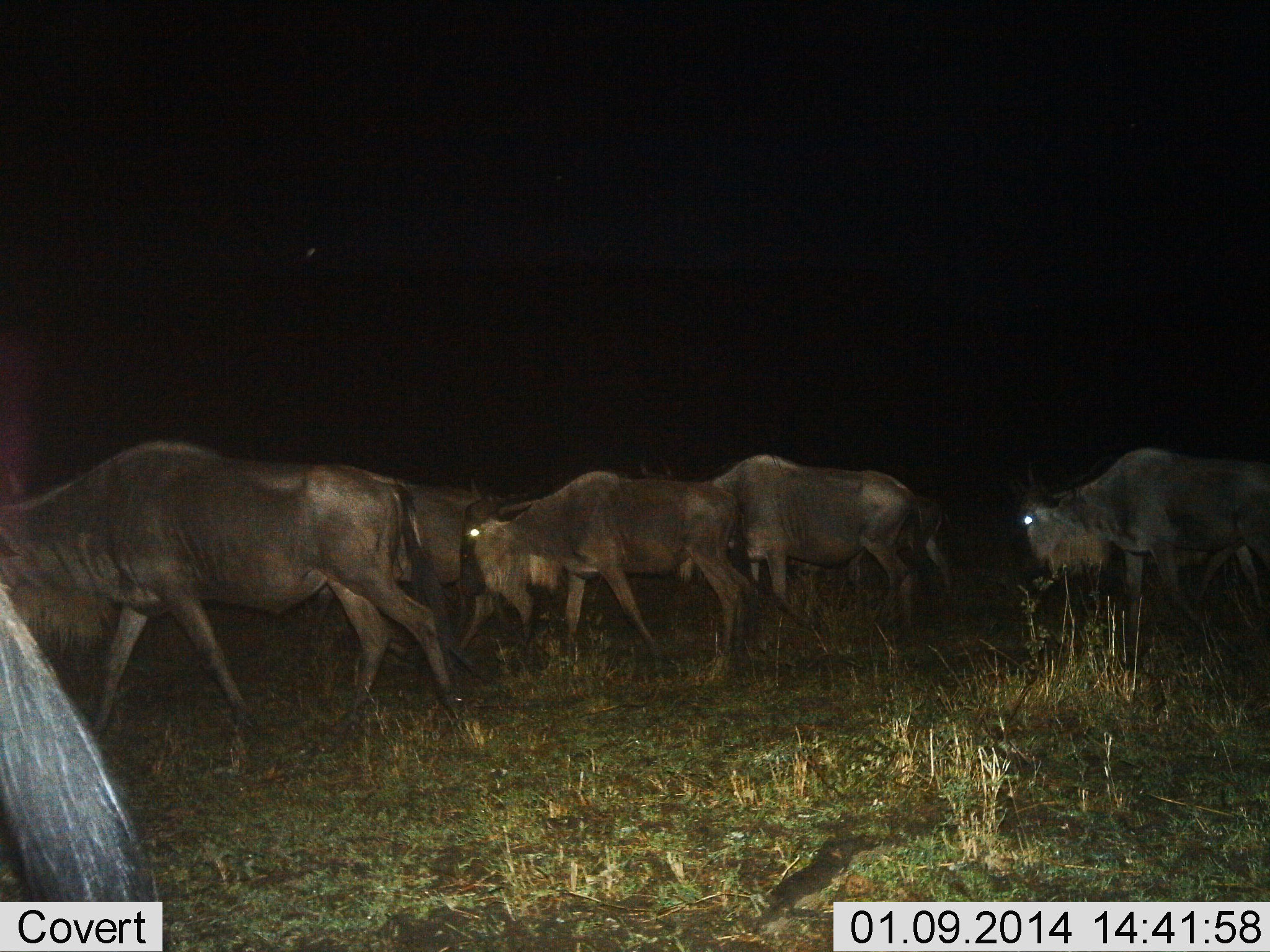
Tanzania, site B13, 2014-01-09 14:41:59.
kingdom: Animalia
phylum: Chordata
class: Mammalia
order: Artiodactyla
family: Bovidae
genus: Connochaetes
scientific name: Connochaetes taurinus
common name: blue wildebeest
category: wildebeest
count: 6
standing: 10%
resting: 0%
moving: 90%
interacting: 0%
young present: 0%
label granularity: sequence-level